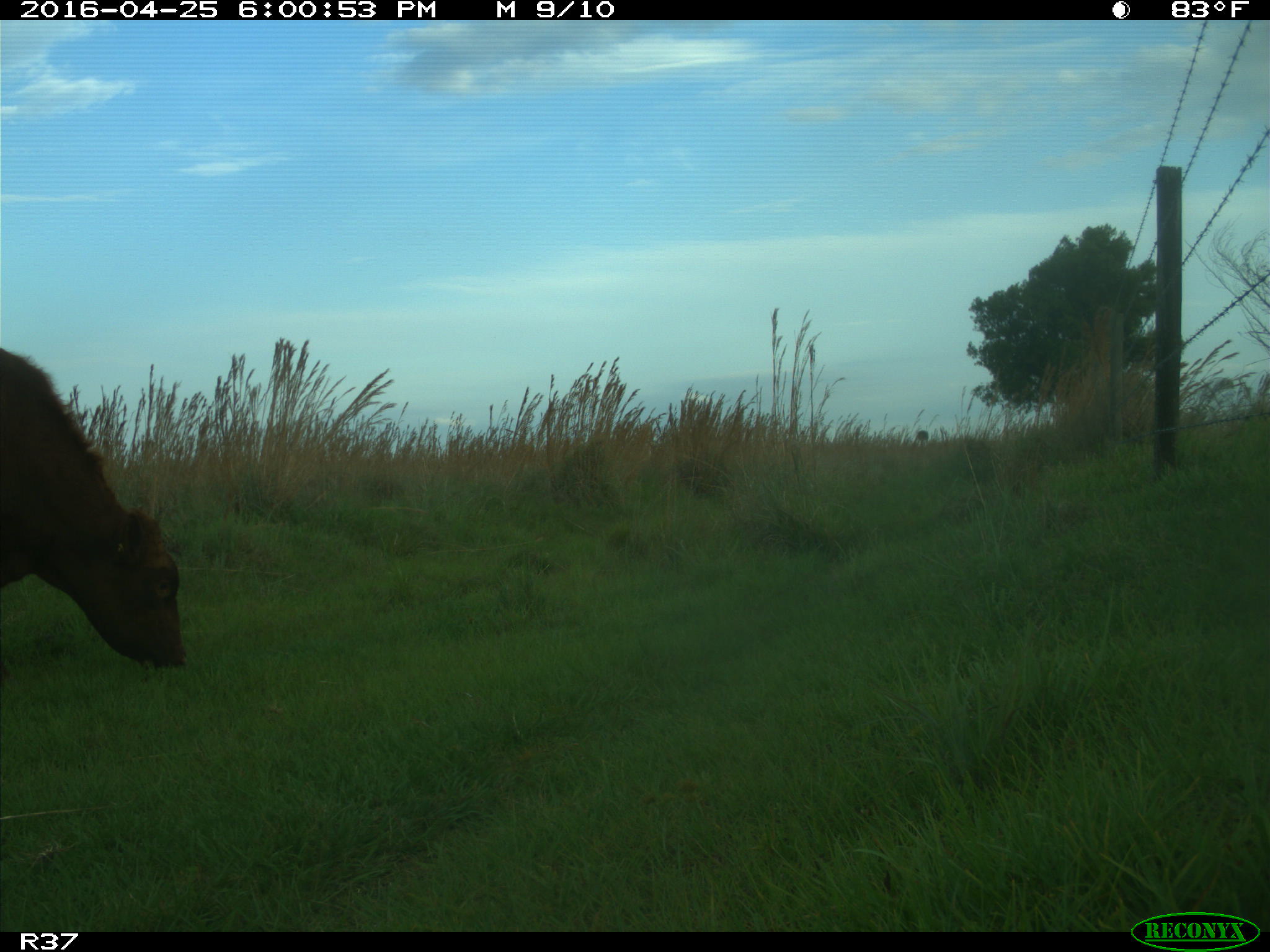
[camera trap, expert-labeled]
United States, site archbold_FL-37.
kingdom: Animalia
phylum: Chordata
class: Mammalia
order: Artiodactyla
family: Bovidae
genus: Bos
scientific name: Bos taurus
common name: domestic cow